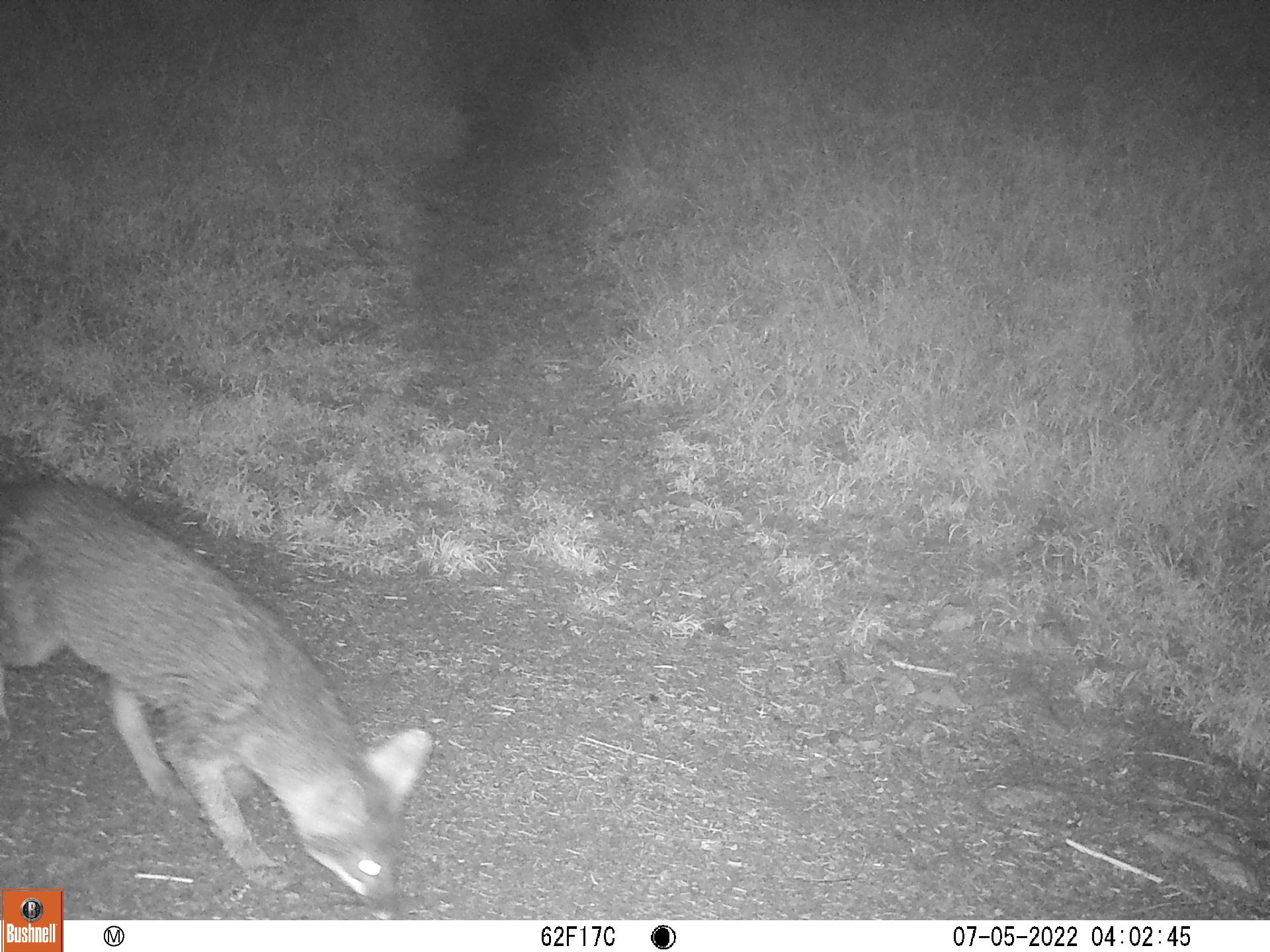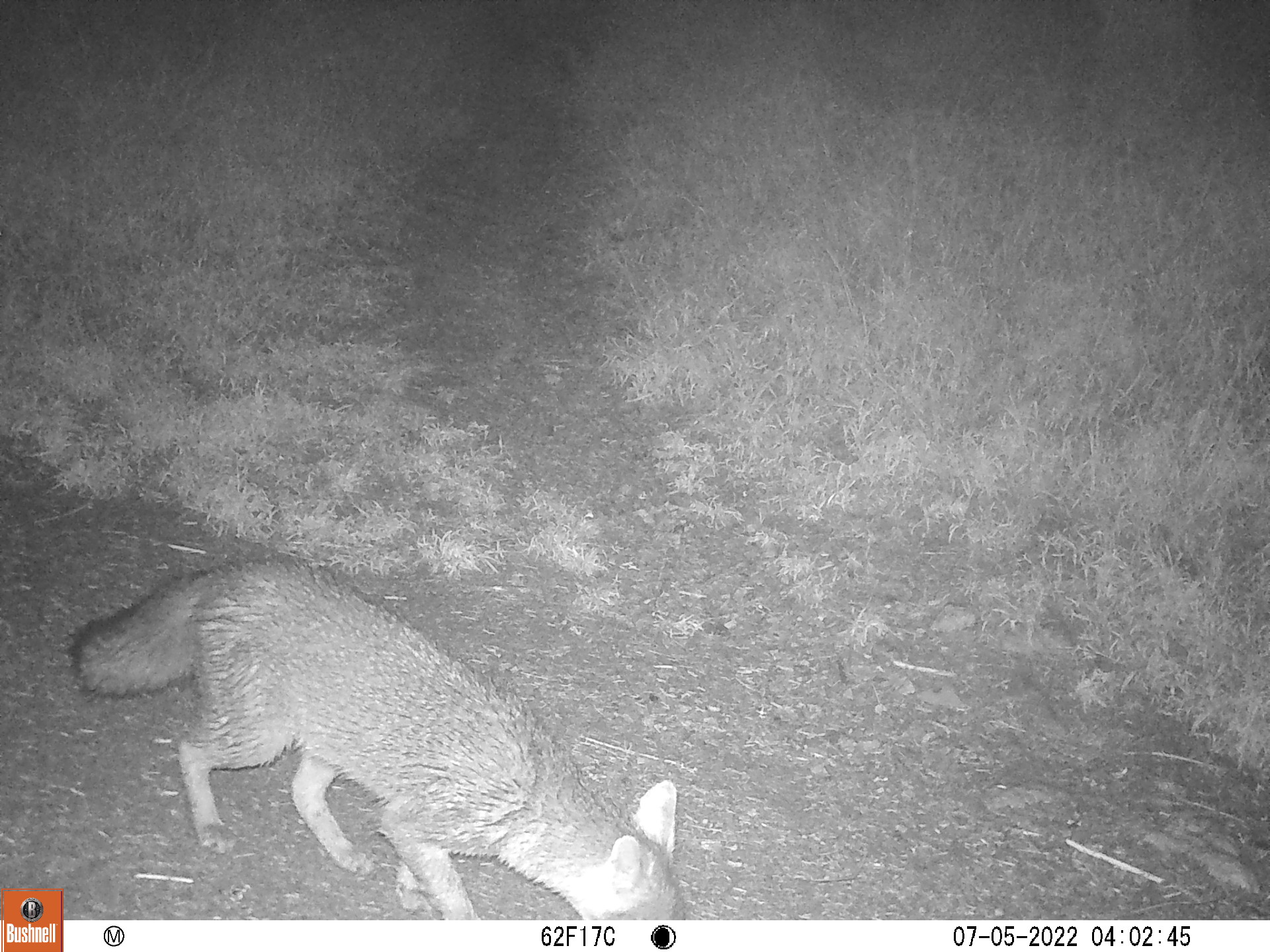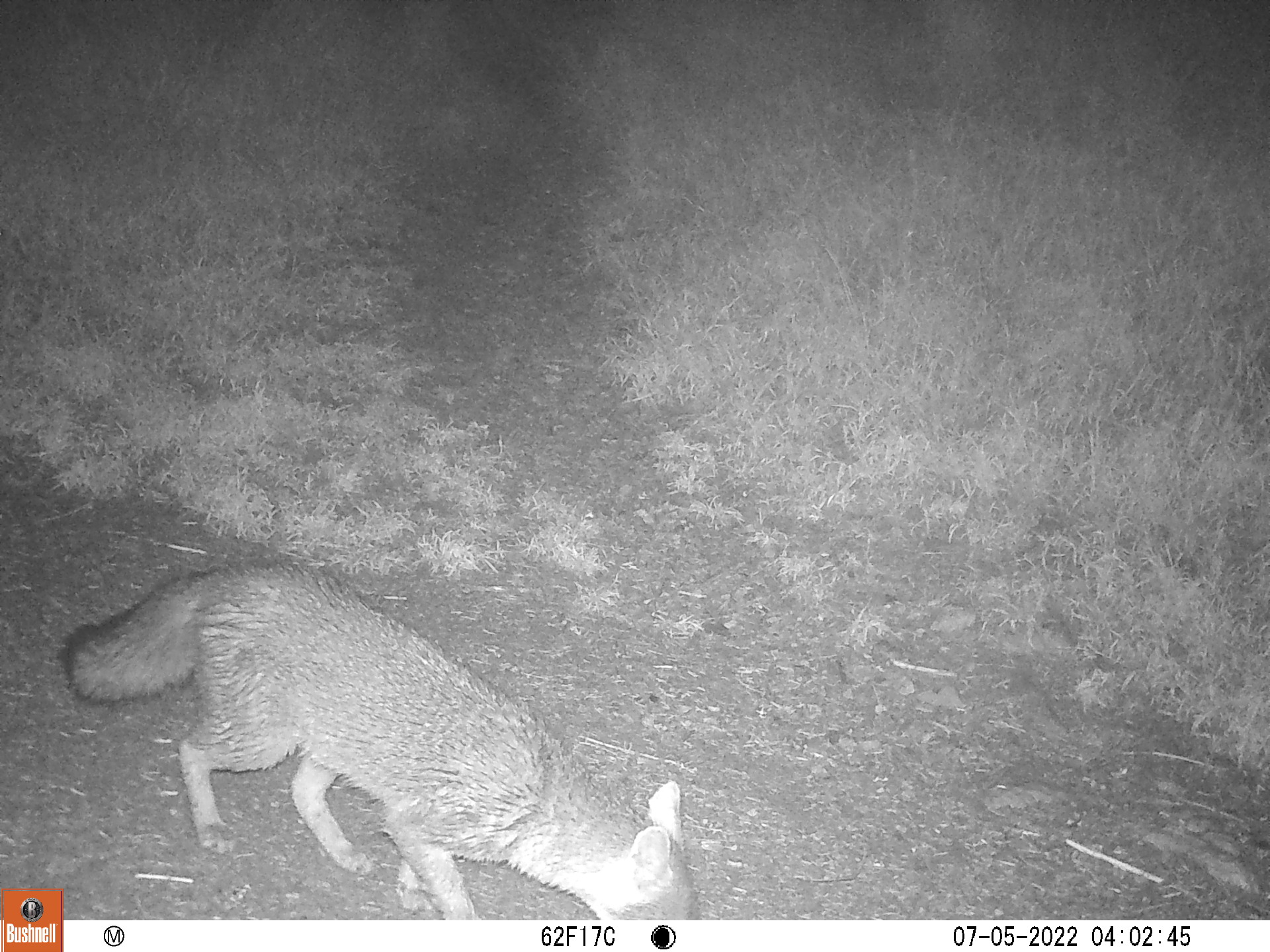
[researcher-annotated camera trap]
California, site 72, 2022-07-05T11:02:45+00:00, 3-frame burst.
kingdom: Animalia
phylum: Chordata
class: Mammalia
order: Carnivora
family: Canidae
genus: Urocyon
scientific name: Urocyon cinereoargenteus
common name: gray fox